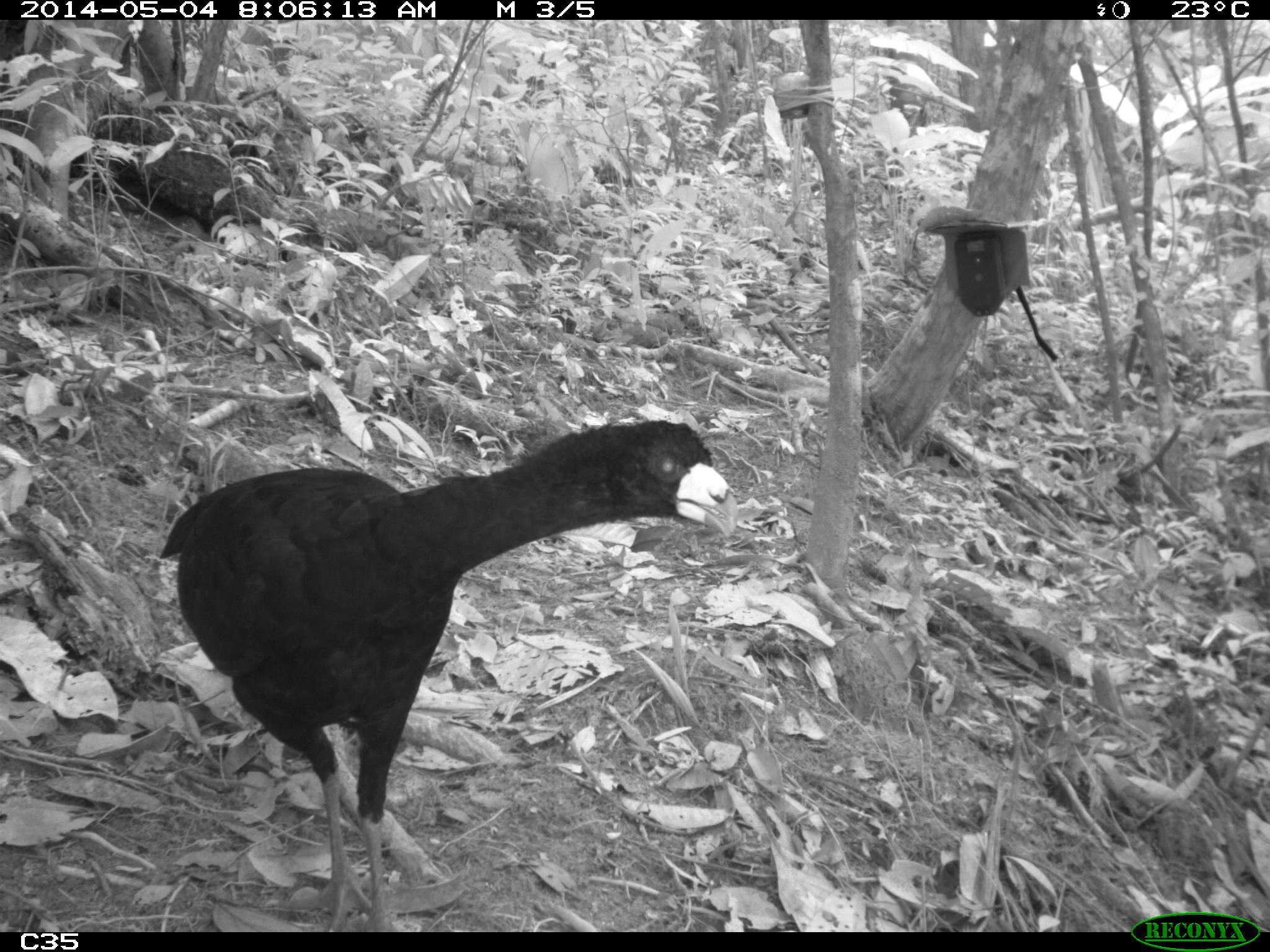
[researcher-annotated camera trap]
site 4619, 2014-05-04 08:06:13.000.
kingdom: Animalia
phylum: Chordata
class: Aves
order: Galliformes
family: Cracidae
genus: Crax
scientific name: Crax alector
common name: black curassow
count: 2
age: adult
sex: female